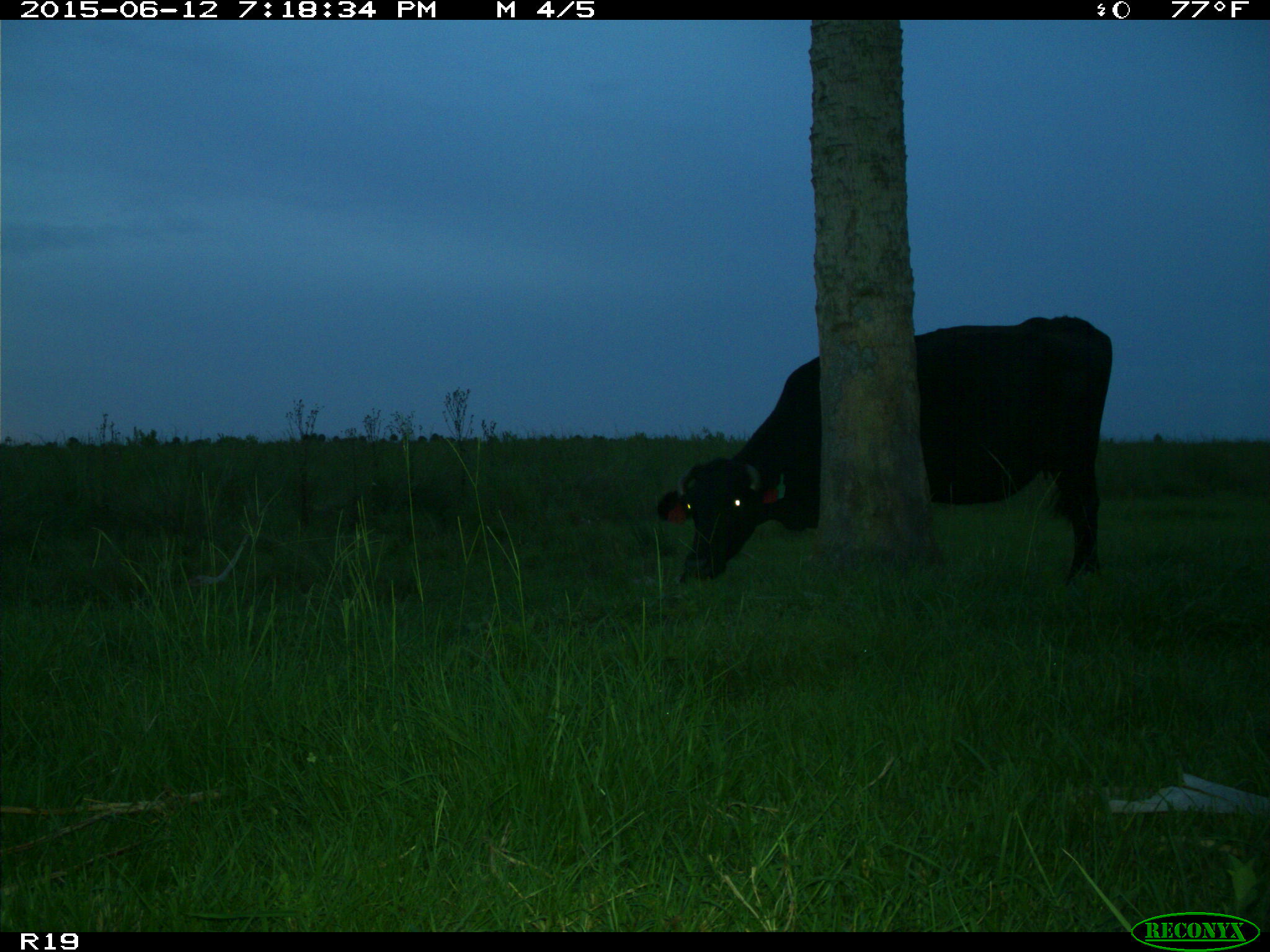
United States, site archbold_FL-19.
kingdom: Animalia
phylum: Chordata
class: Mammalia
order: Artiodactyla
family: Bovidae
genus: Bos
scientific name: Bos taurus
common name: domestic cow